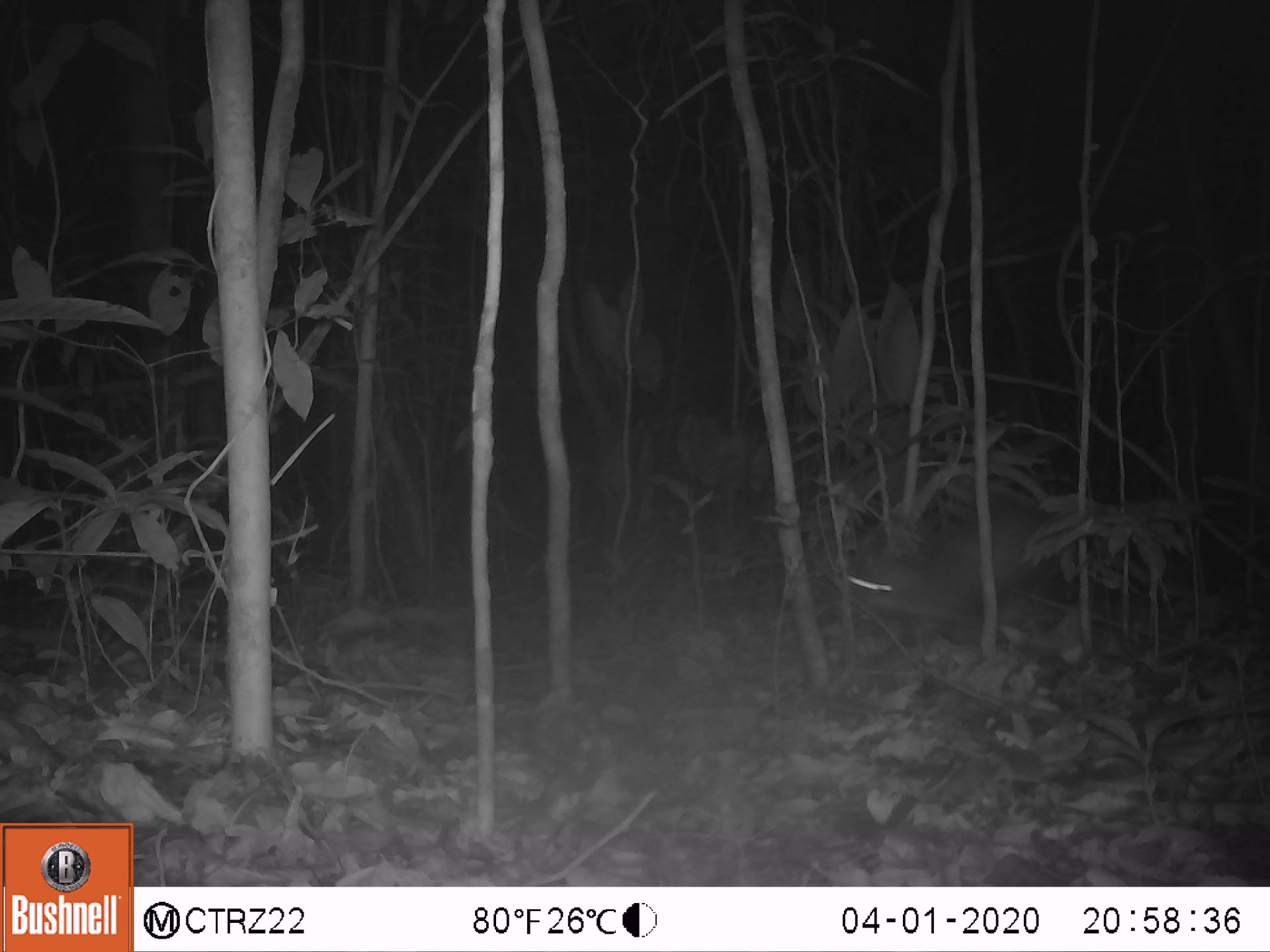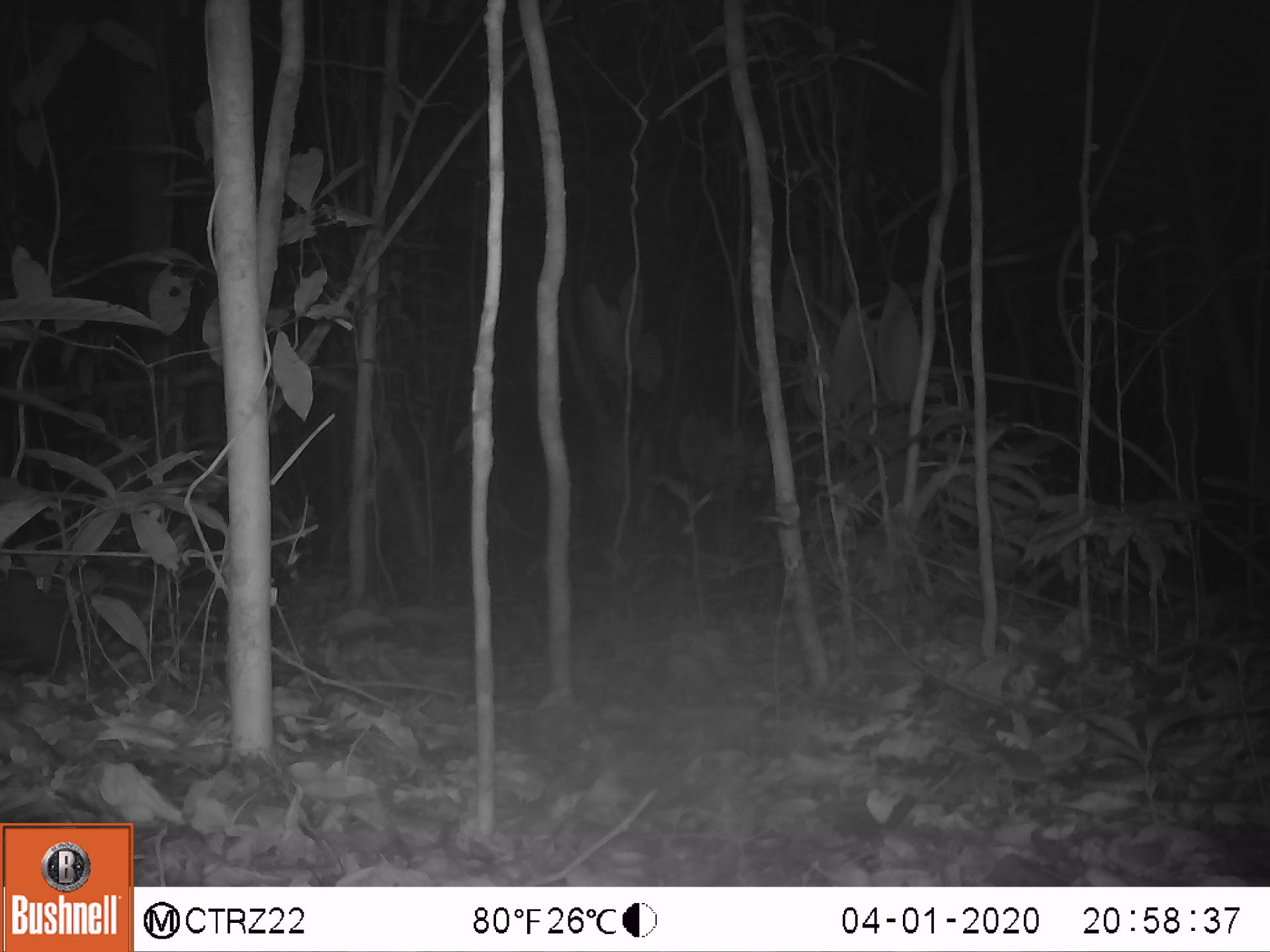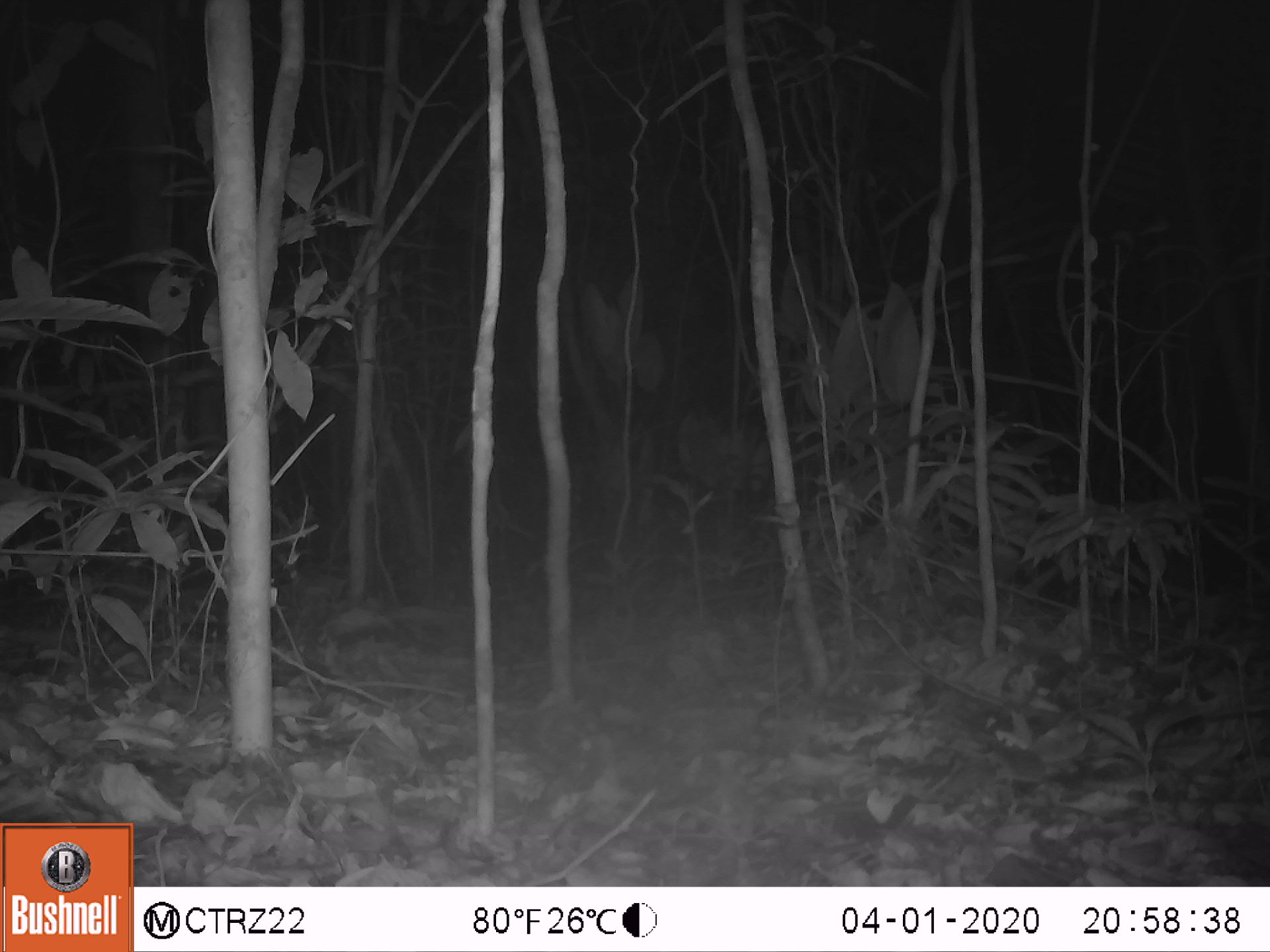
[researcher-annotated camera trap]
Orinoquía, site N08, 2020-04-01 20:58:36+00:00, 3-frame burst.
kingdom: Animalia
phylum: Chordata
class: Mammalia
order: Rodentia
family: Dasyproctidae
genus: Dasyprocta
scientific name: Dasyprocta fuliginosa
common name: black agouti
Black agouti (Dasyprocta fuliginosa).